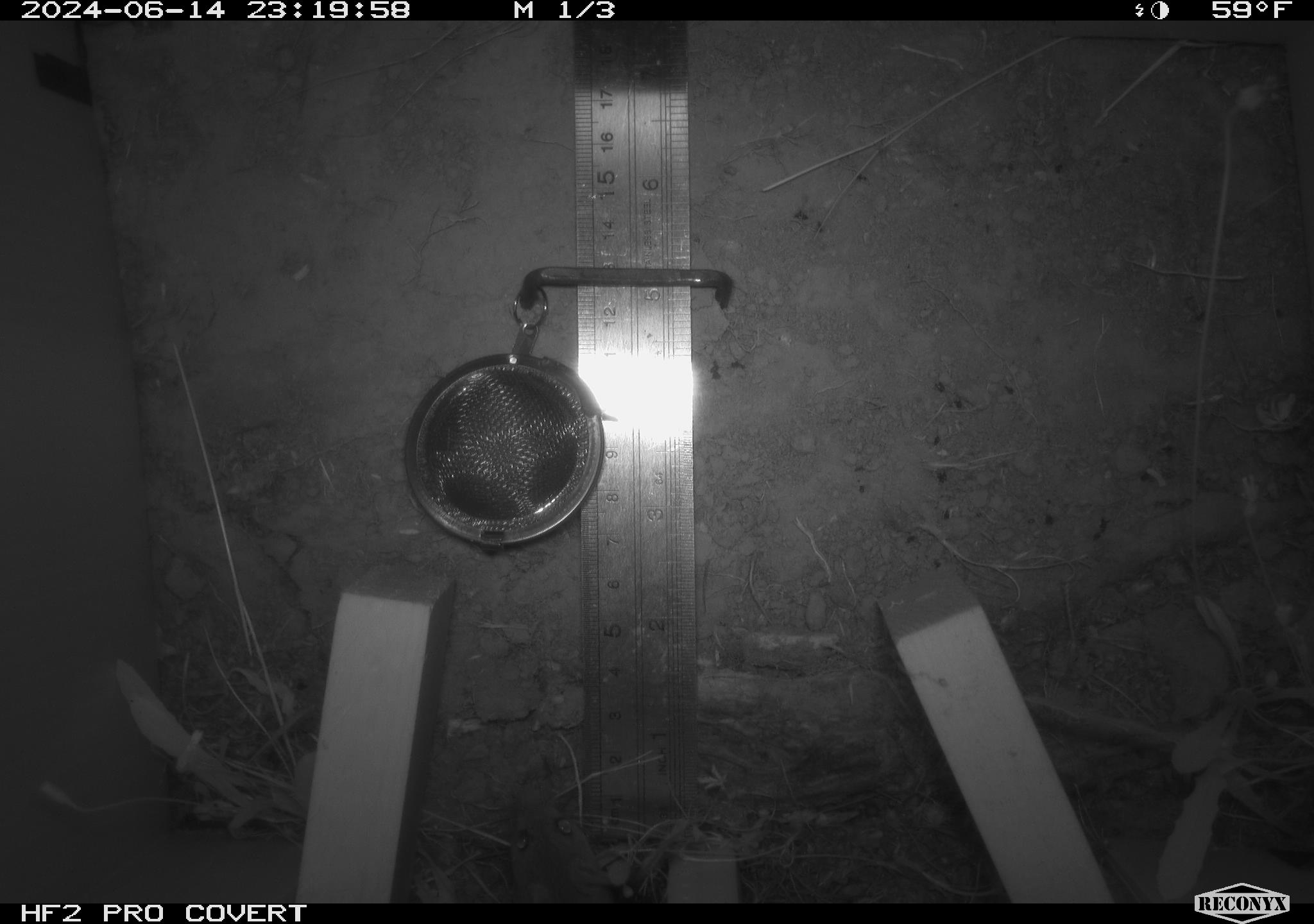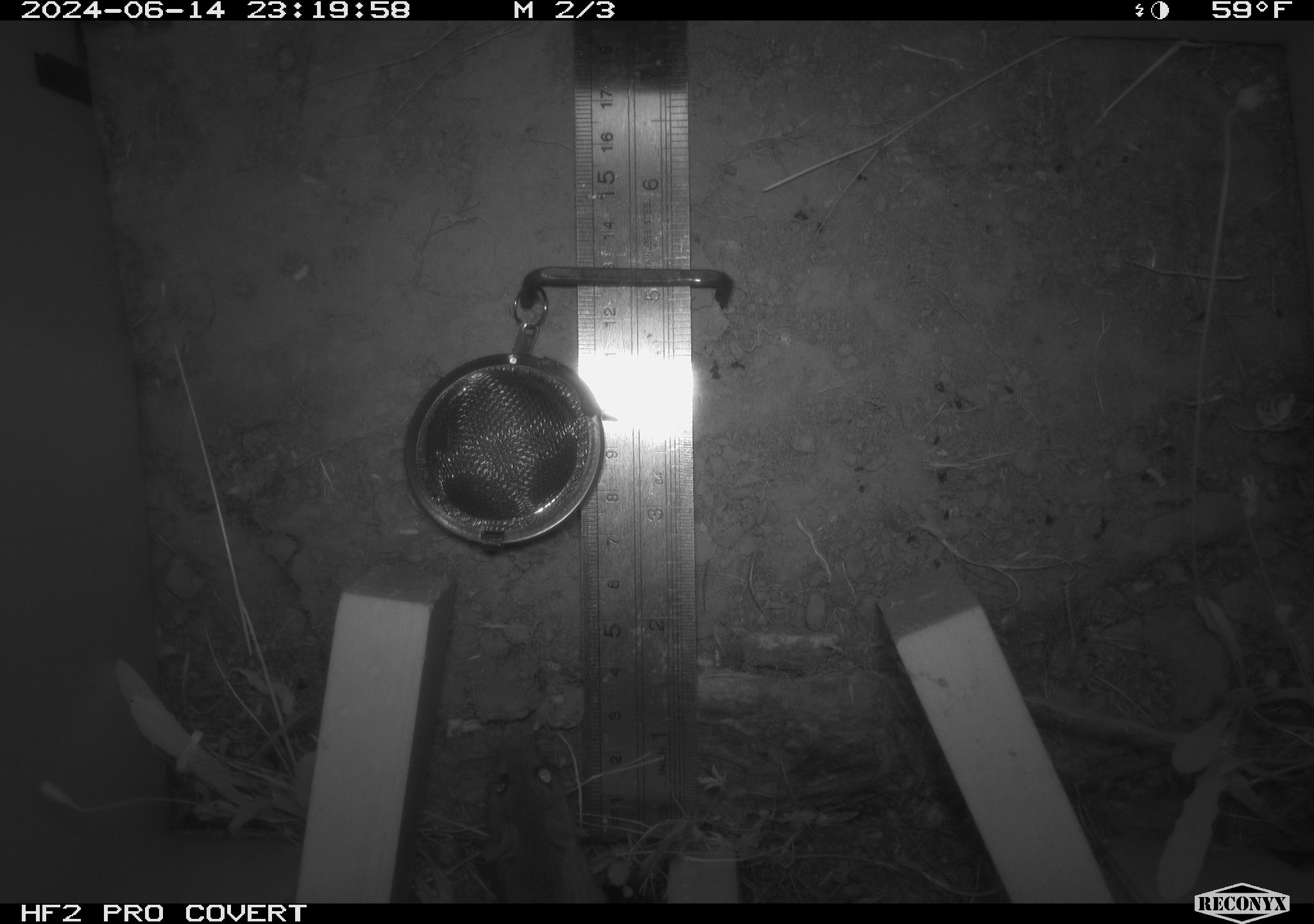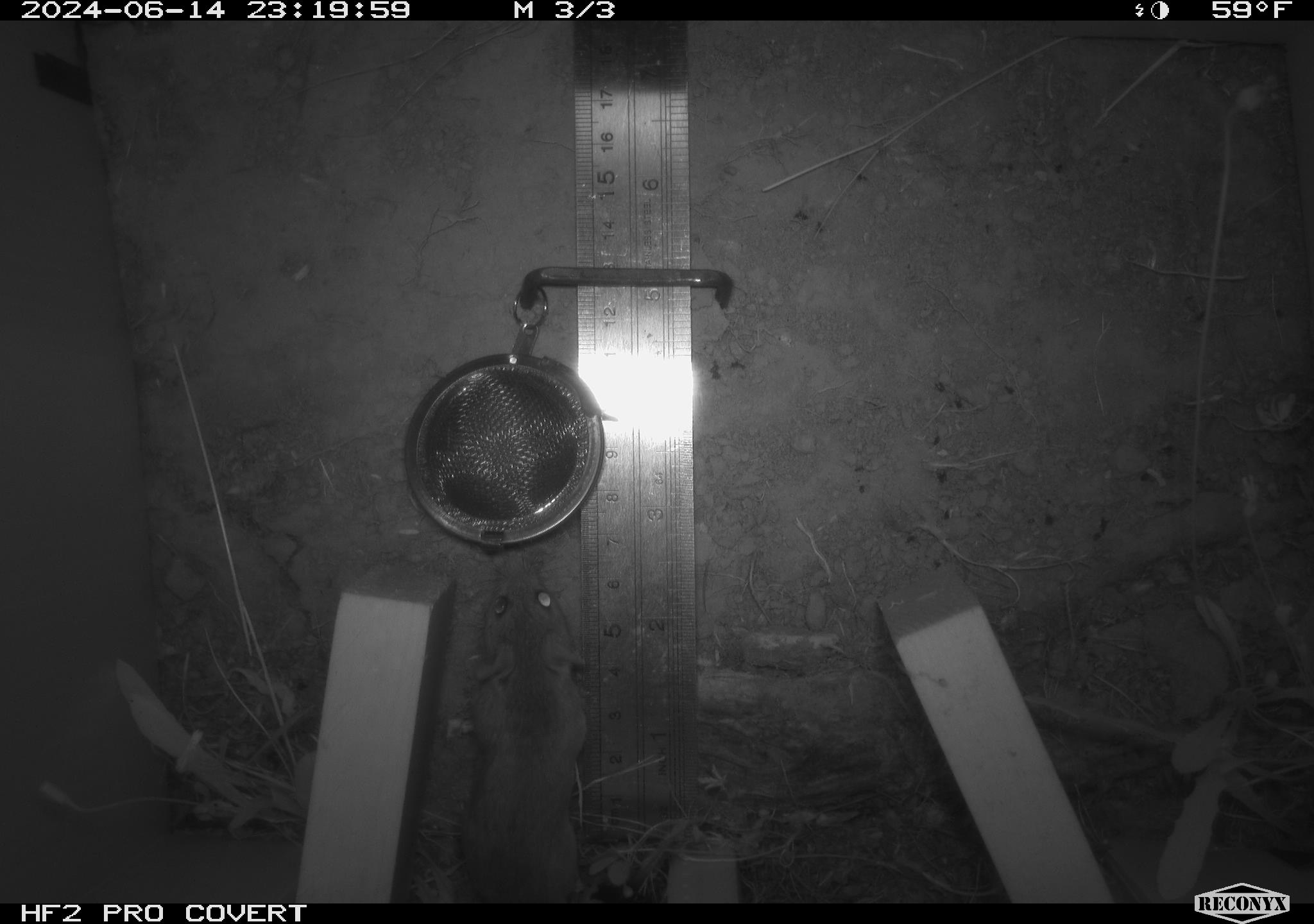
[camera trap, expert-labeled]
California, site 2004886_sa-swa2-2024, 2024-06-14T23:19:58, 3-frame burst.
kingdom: Animalia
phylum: Chordata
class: Mammalia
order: Rodentia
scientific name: Rodentia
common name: mouse species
Mouse species (Rodentia).